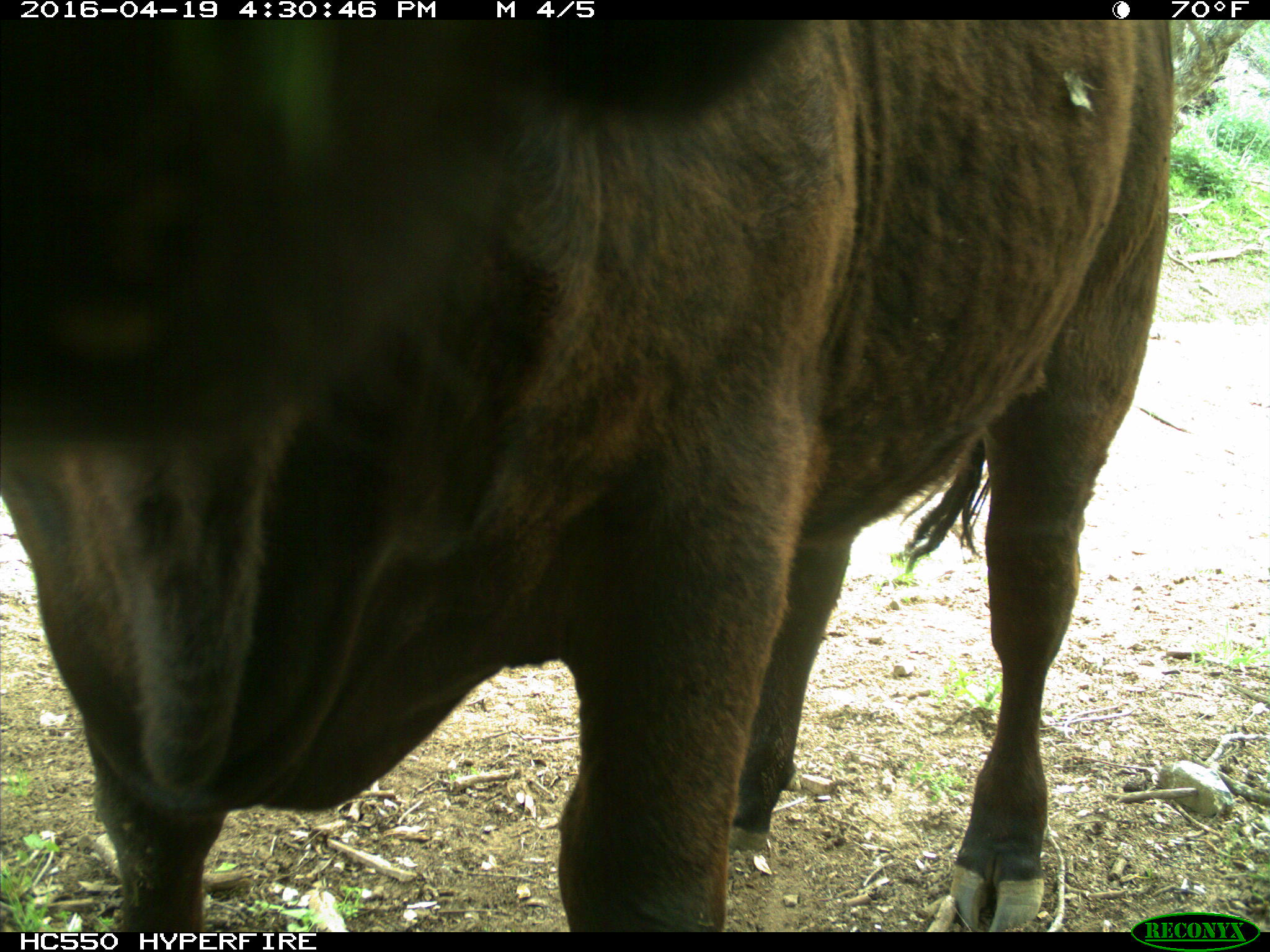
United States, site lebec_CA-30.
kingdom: Animalia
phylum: Chordata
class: Mammalia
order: Artiodactyla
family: Bovidae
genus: Bos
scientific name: Bos taurus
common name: domestic cow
Bos taurus (domestic cow).